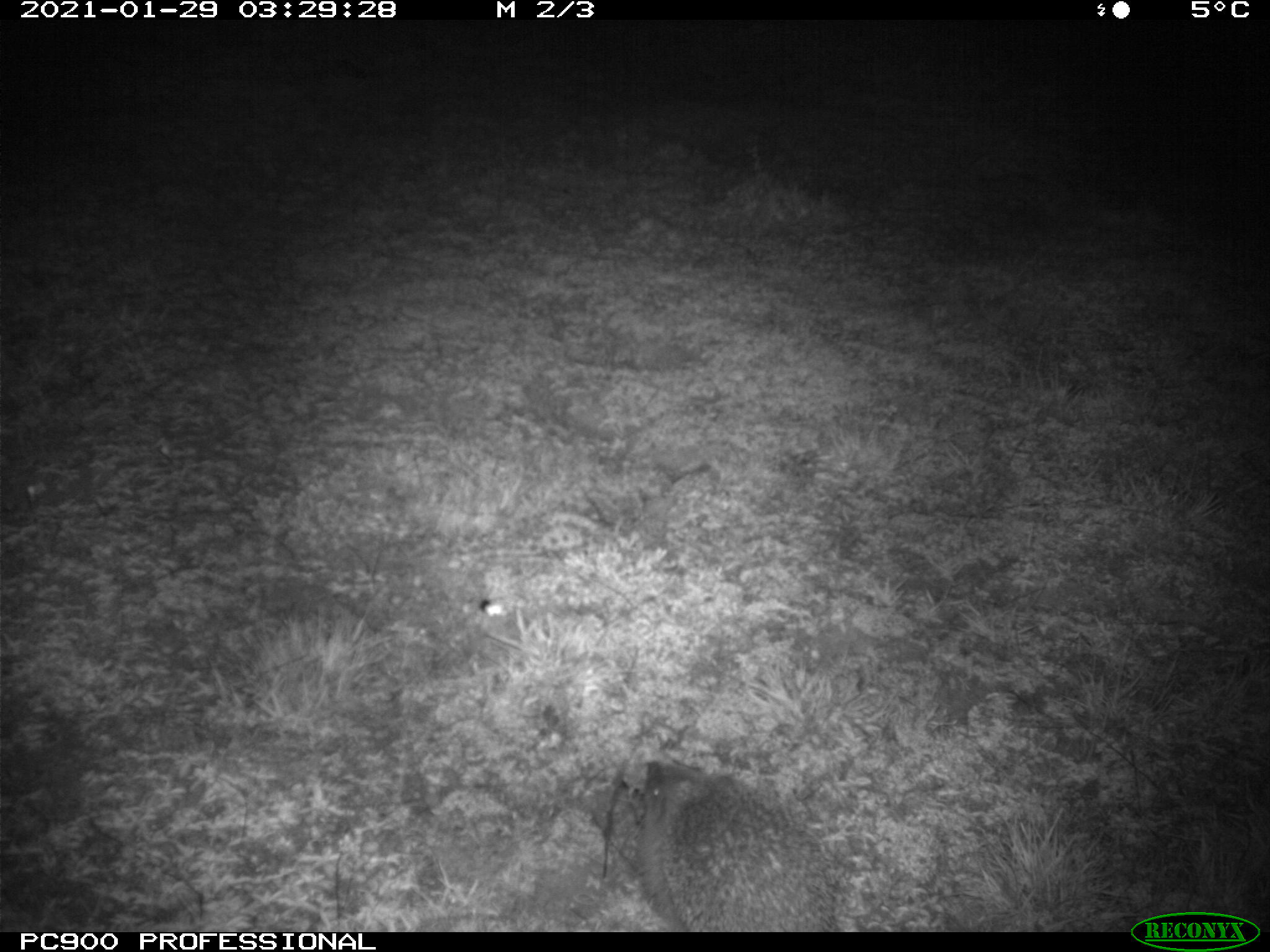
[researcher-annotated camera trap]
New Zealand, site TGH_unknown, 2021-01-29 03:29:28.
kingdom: Animalia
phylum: Chordata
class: Mammalia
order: Eulipotyphla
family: Erinaceidae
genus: Erinaceus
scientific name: Erinaceus europaeus europaeus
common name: european hedgehog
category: hedgehog